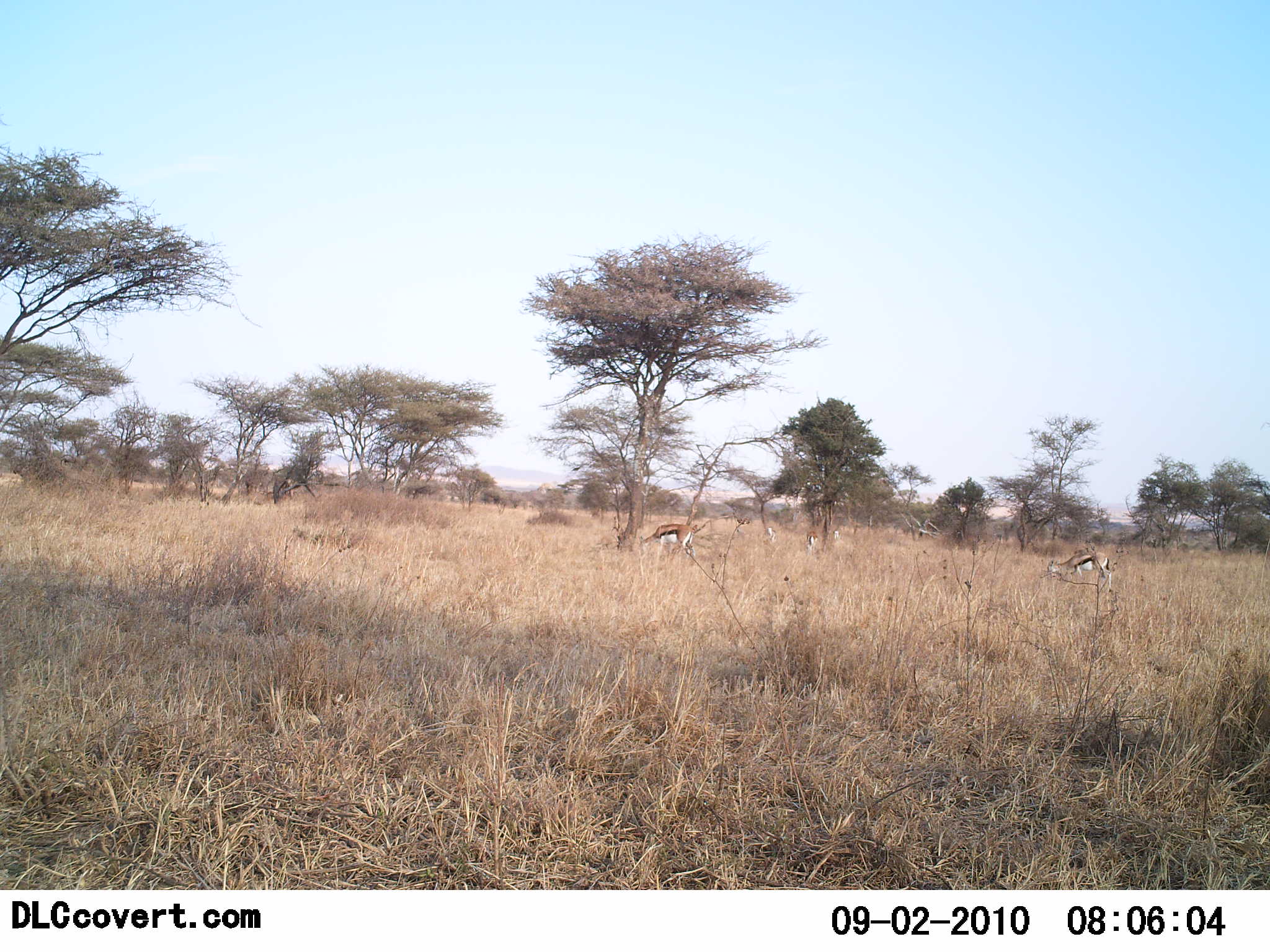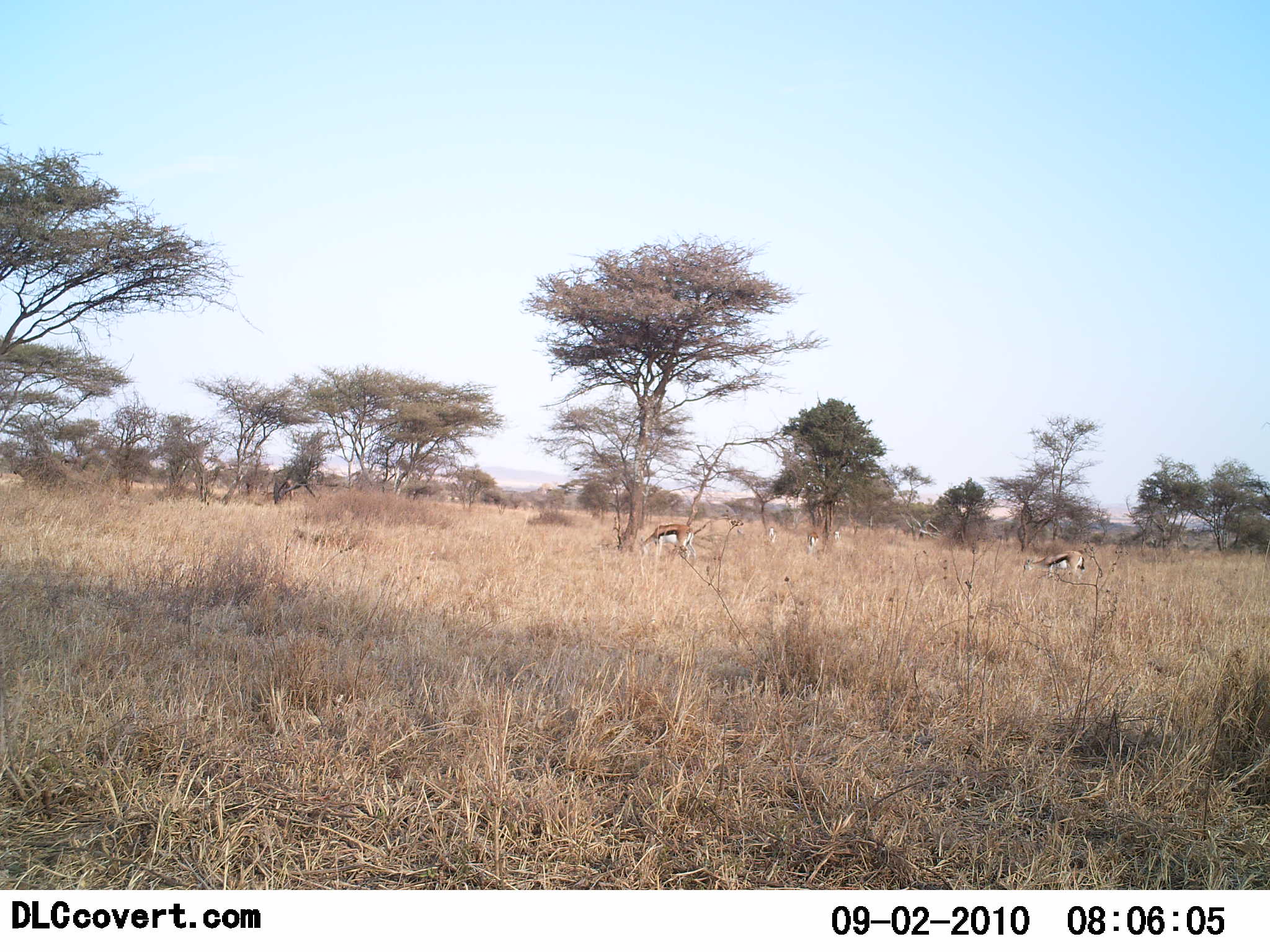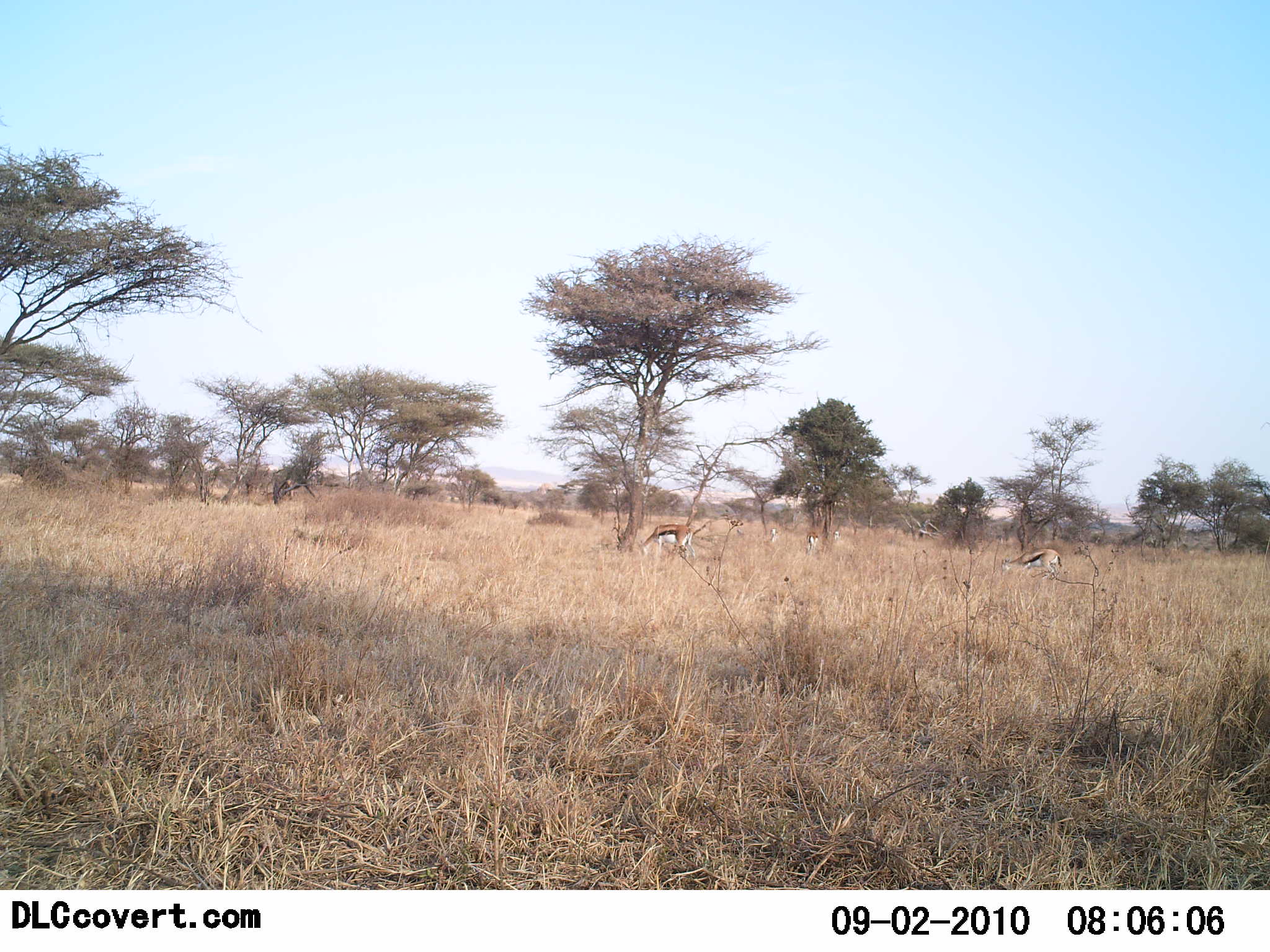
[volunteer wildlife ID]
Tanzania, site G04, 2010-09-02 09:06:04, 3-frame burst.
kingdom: Animalia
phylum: Chordata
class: Mammalia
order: Artiodactyla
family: Bovidae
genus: Eudorcas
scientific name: Eudorcas thomsonii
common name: thomson's gazelle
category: gazellethomsons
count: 2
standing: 30%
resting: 10%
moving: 30%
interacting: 0%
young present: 0%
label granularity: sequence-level